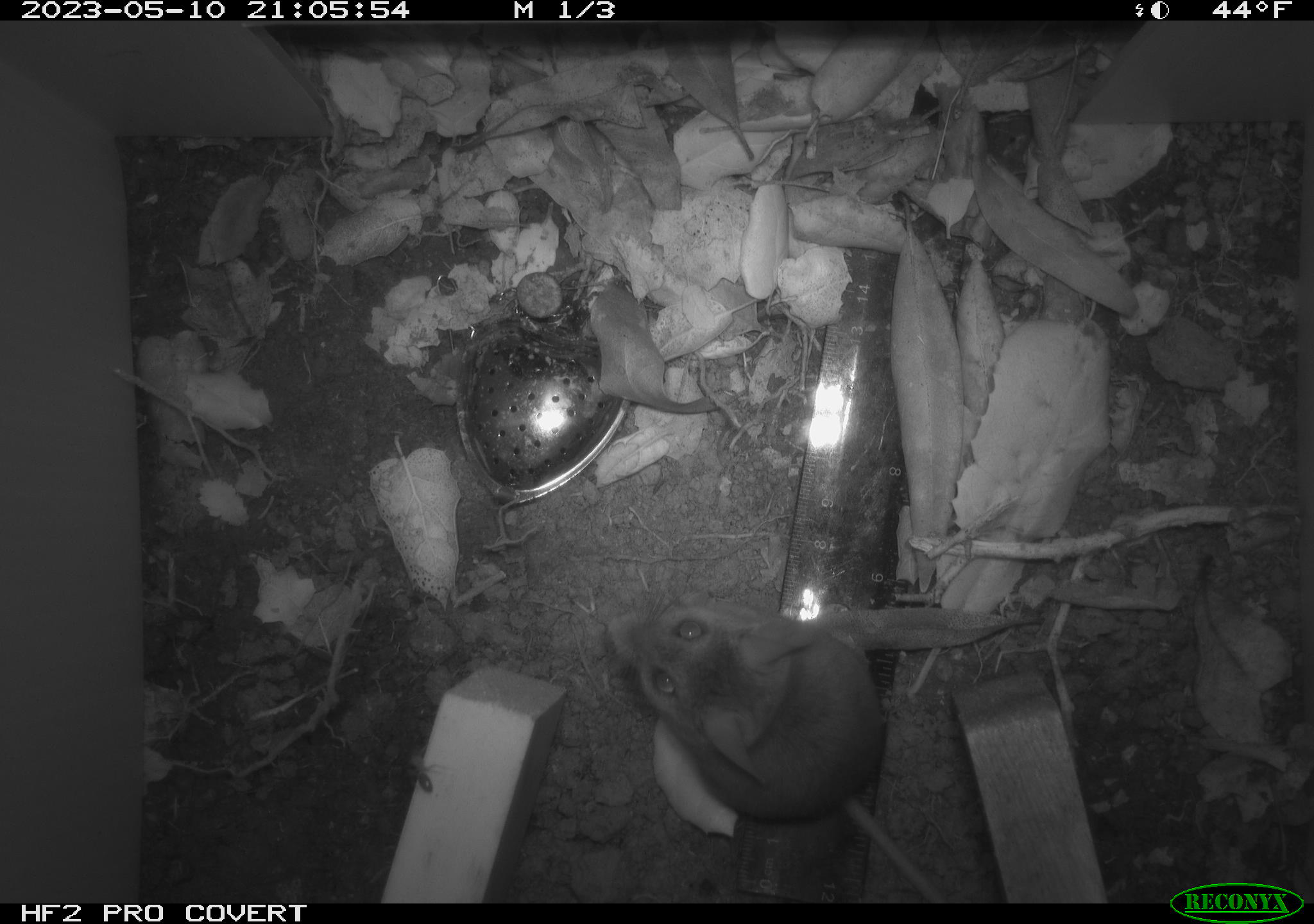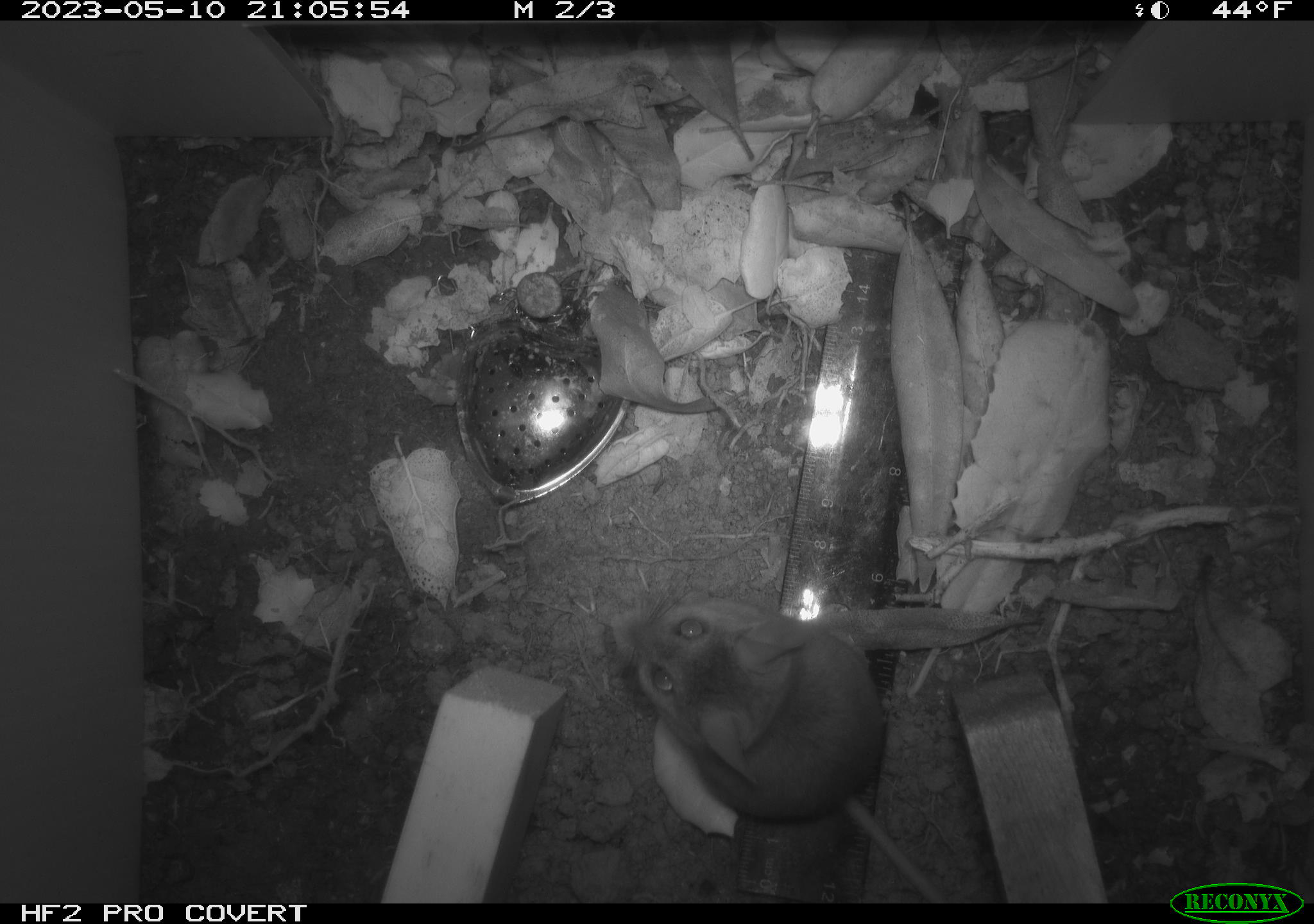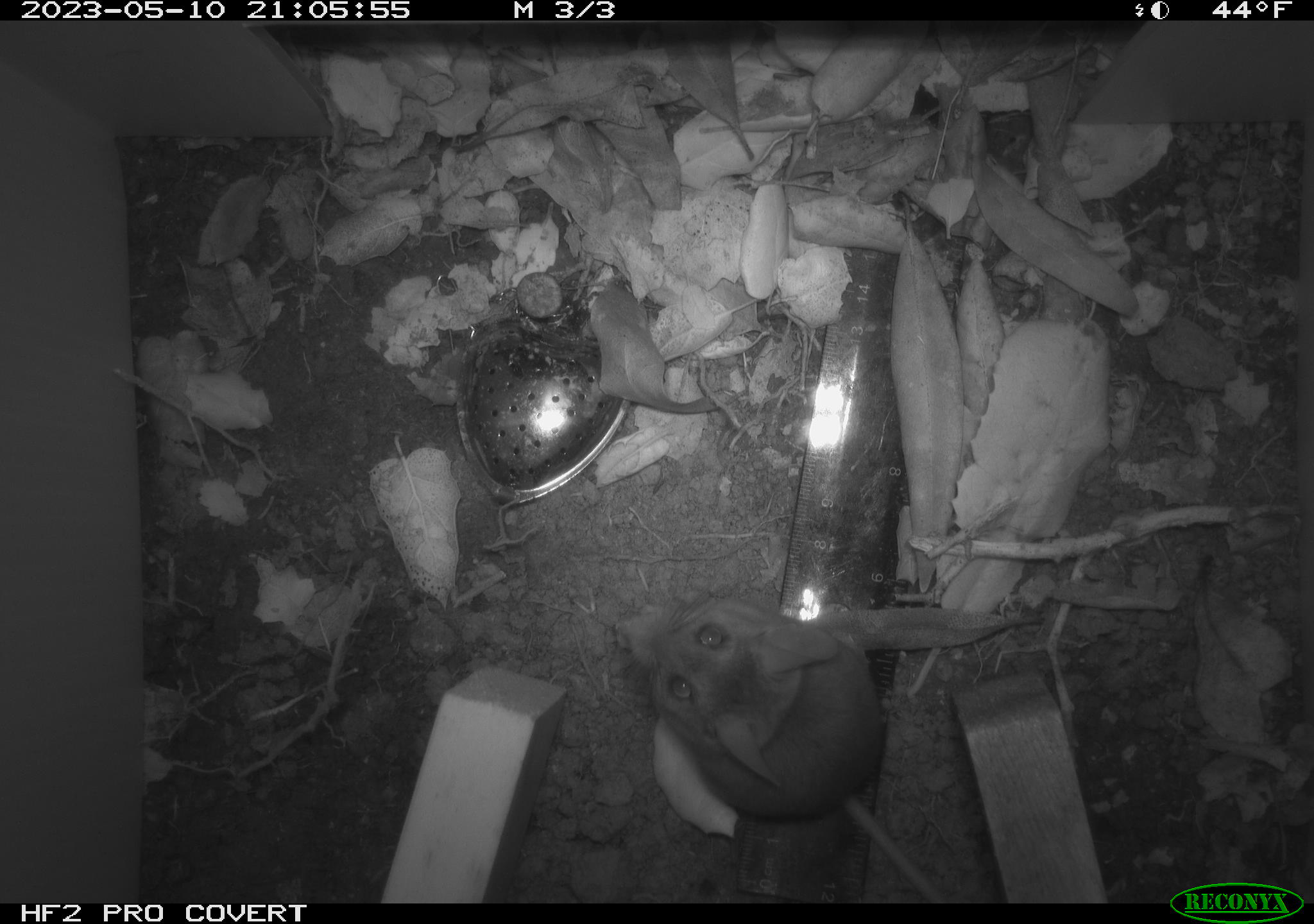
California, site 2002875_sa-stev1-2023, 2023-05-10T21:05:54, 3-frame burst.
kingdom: Animalia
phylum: Chordata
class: Mammalia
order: Rodentia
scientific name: Rodentia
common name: mouse species